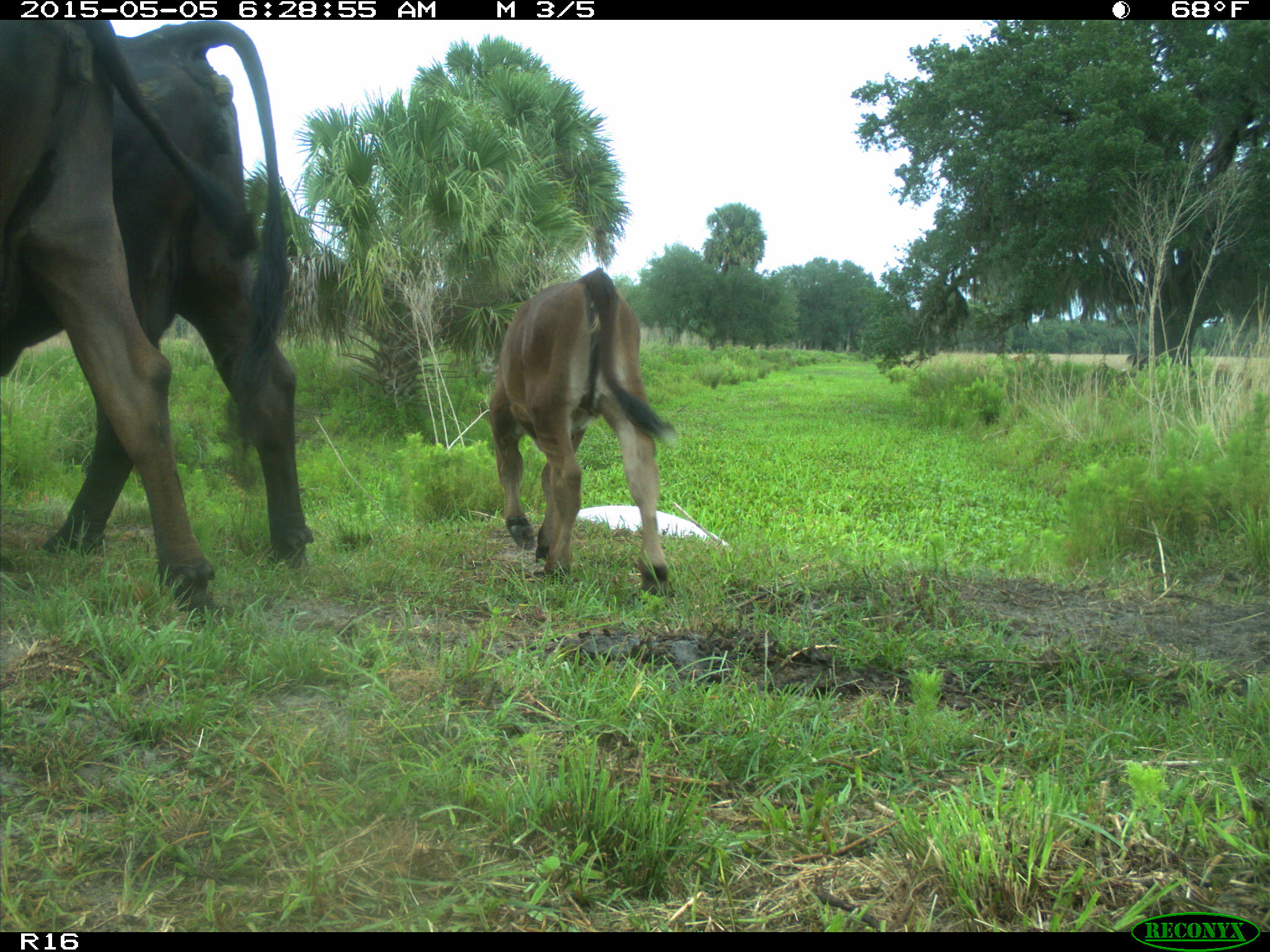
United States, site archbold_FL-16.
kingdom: Animalia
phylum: Chordata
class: Mammalia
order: Artiodactyla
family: Bovidae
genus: Bos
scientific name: Bos taurus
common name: domestic cow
Bos taurus (domestic cow).